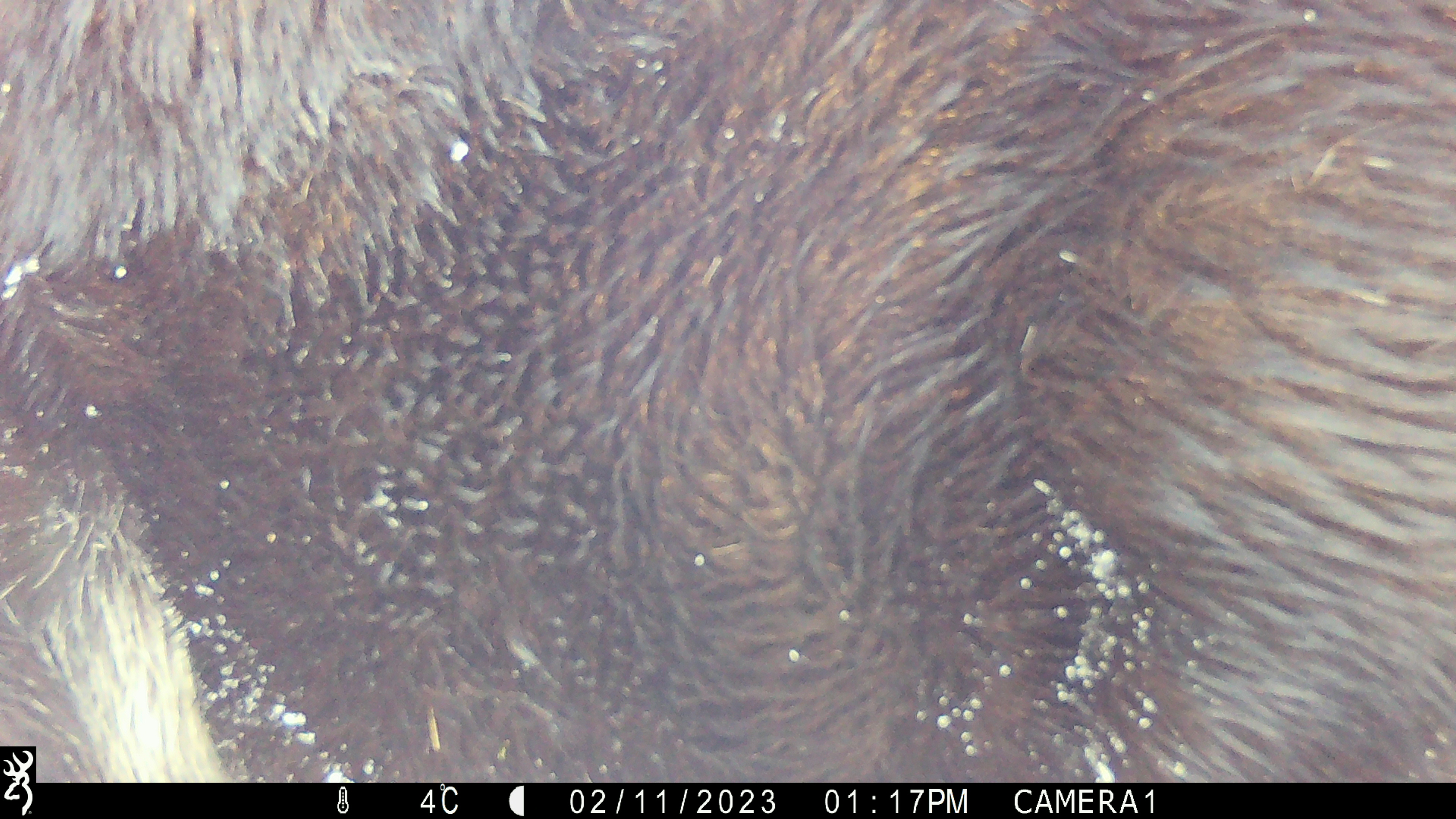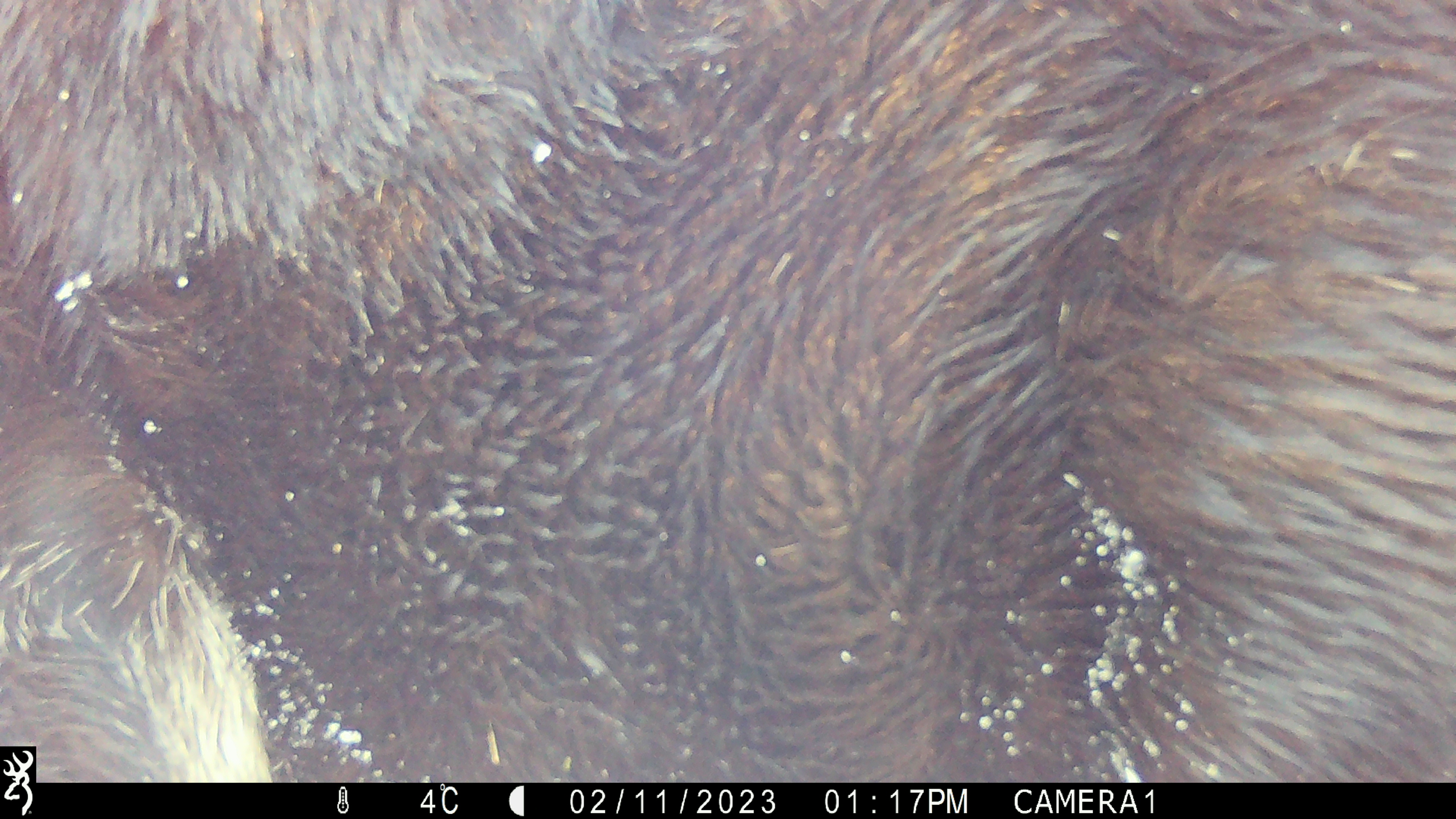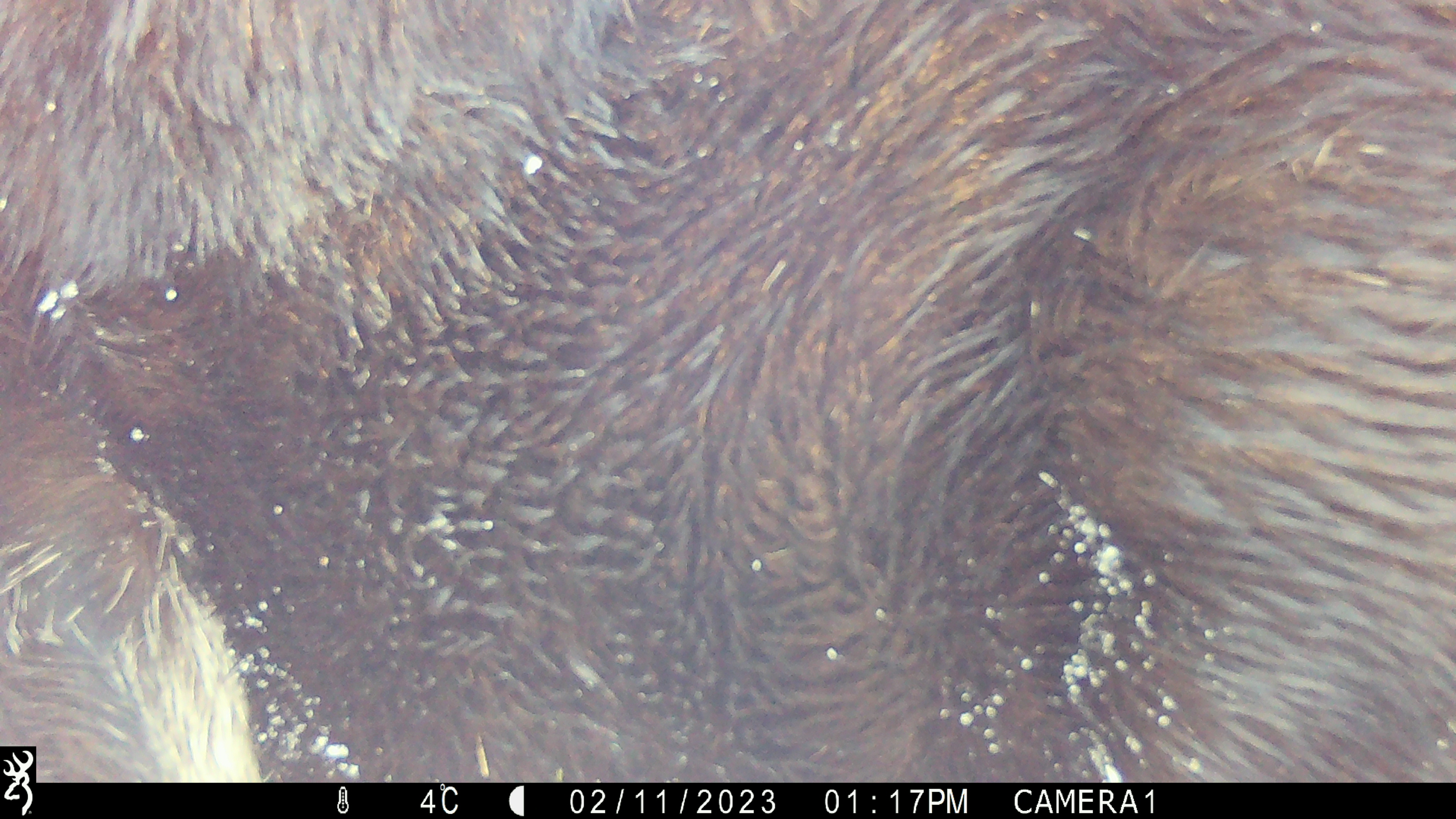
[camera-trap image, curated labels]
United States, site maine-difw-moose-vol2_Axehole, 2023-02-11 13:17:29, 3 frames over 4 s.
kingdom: Animalia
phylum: Chordata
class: Mammalia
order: Artiodactyla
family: Cervidae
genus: Alces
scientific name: Alces alces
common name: moose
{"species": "moose (Alces alces)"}